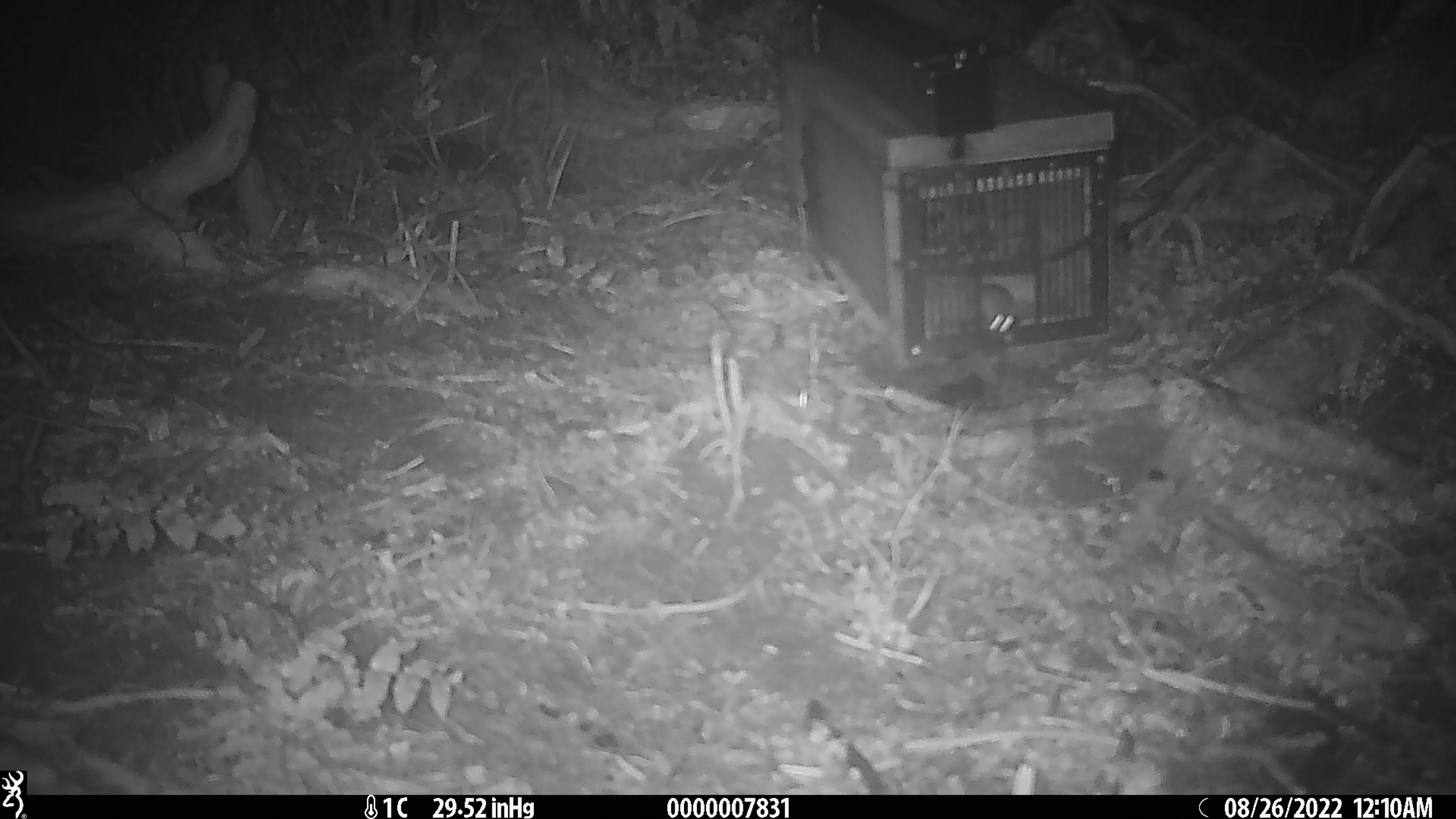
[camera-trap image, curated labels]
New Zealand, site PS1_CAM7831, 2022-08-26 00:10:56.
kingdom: Animalia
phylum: Chordata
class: Mammalia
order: Rodentia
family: Muridae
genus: Mus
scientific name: Mus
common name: mouse